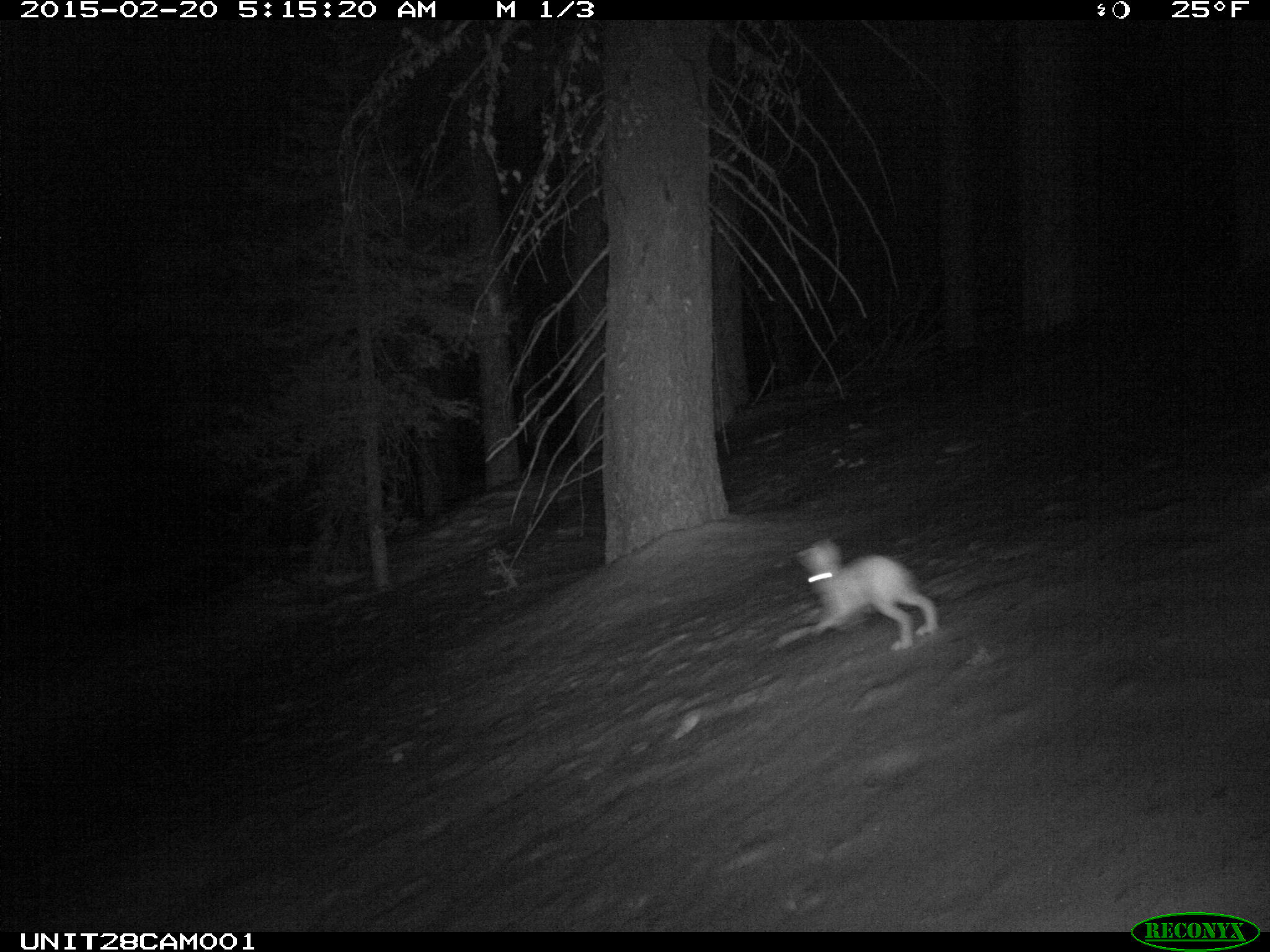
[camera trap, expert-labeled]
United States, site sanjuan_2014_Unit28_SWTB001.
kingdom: Animalia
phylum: Chordata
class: Mammalia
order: Lagomorpha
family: Leporidae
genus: Lepus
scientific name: Lepus americanus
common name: snowshoe hare